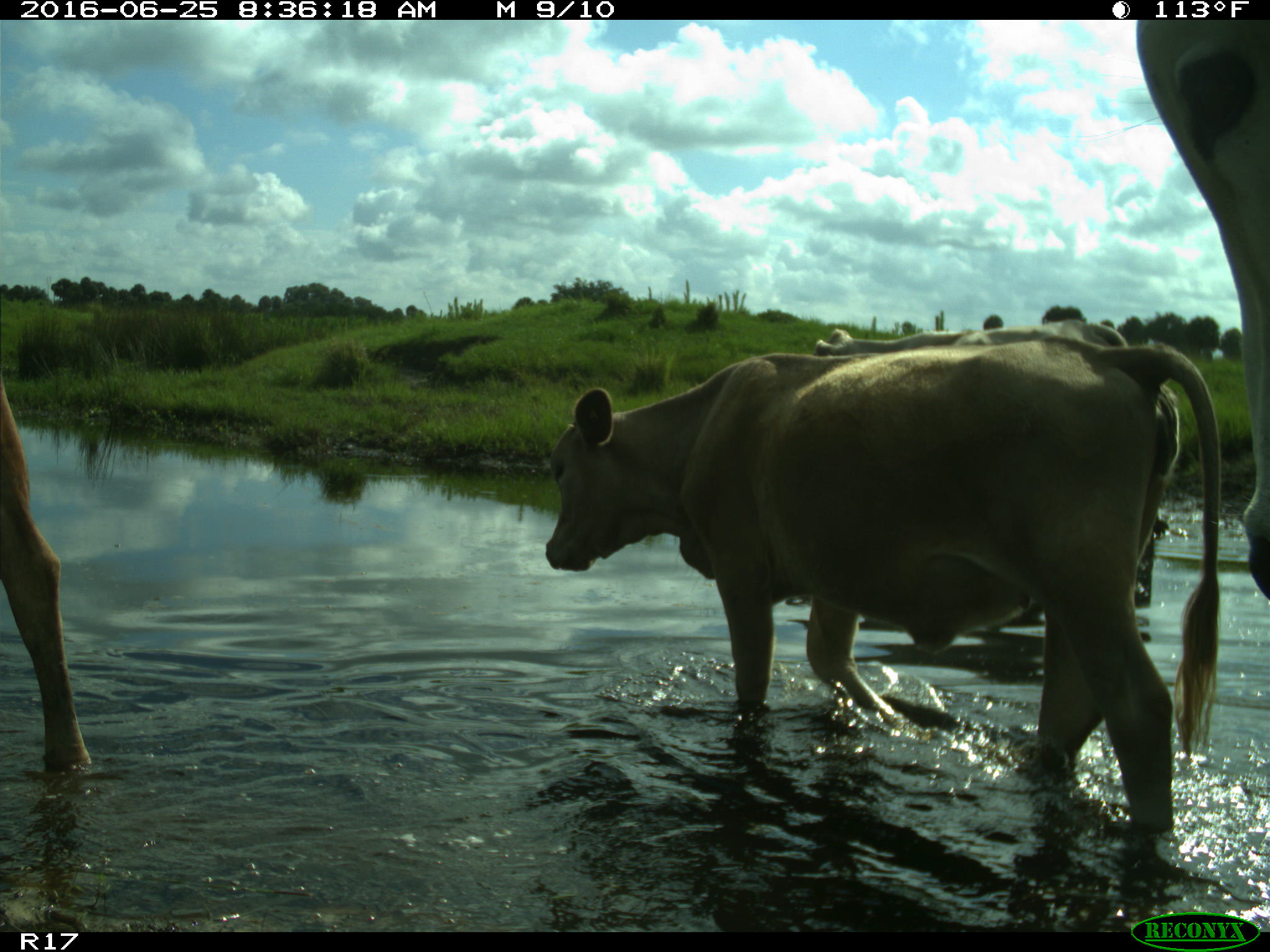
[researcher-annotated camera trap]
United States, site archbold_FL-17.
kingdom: Animalia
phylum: Chordata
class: Mammalia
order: Artiodactyla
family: Bovidae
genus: Bos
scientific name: Bos taurus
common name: domestic cow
Bos taurus (domestic cow).